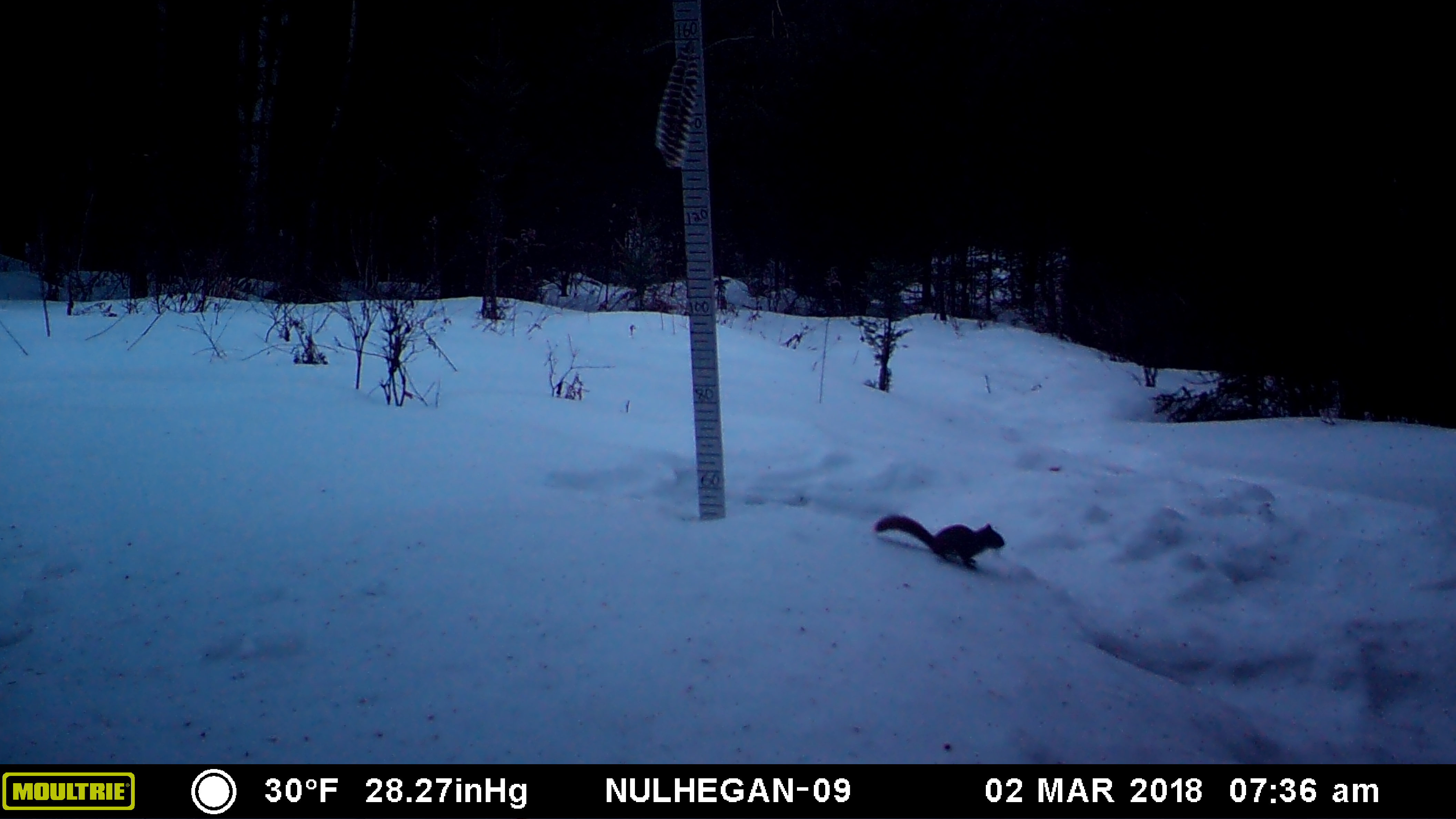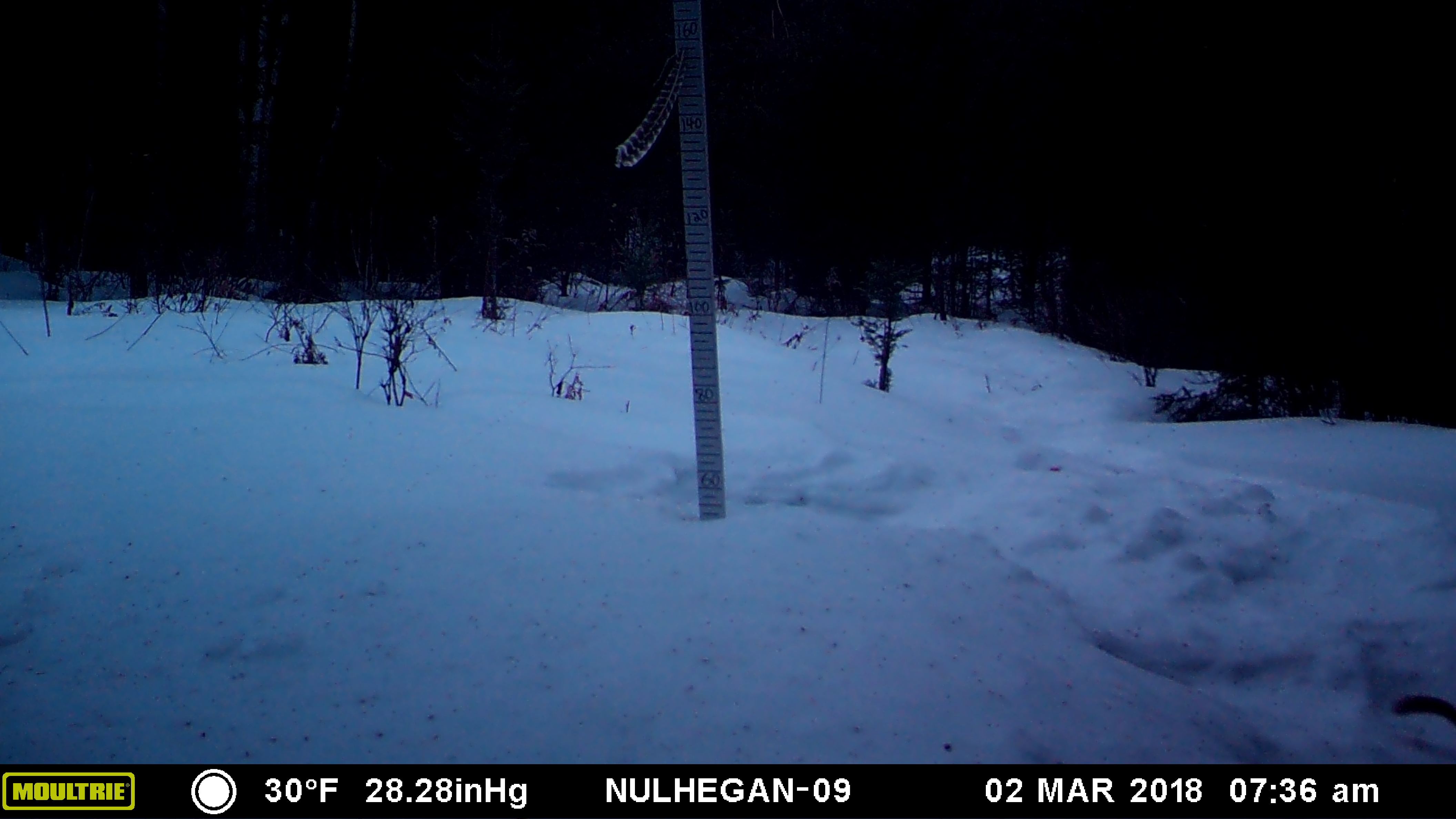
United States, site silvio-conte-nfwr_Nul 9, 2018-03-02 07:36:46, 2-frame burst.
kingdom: Animalia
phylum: Chordata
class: Mammalia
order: Rodentia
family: Sciuridae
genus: Tamiasciurus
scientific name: Tamiasciurus hudsonicus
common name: red squirrel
Red squirrel (Tamiasciurus hudsonicus).